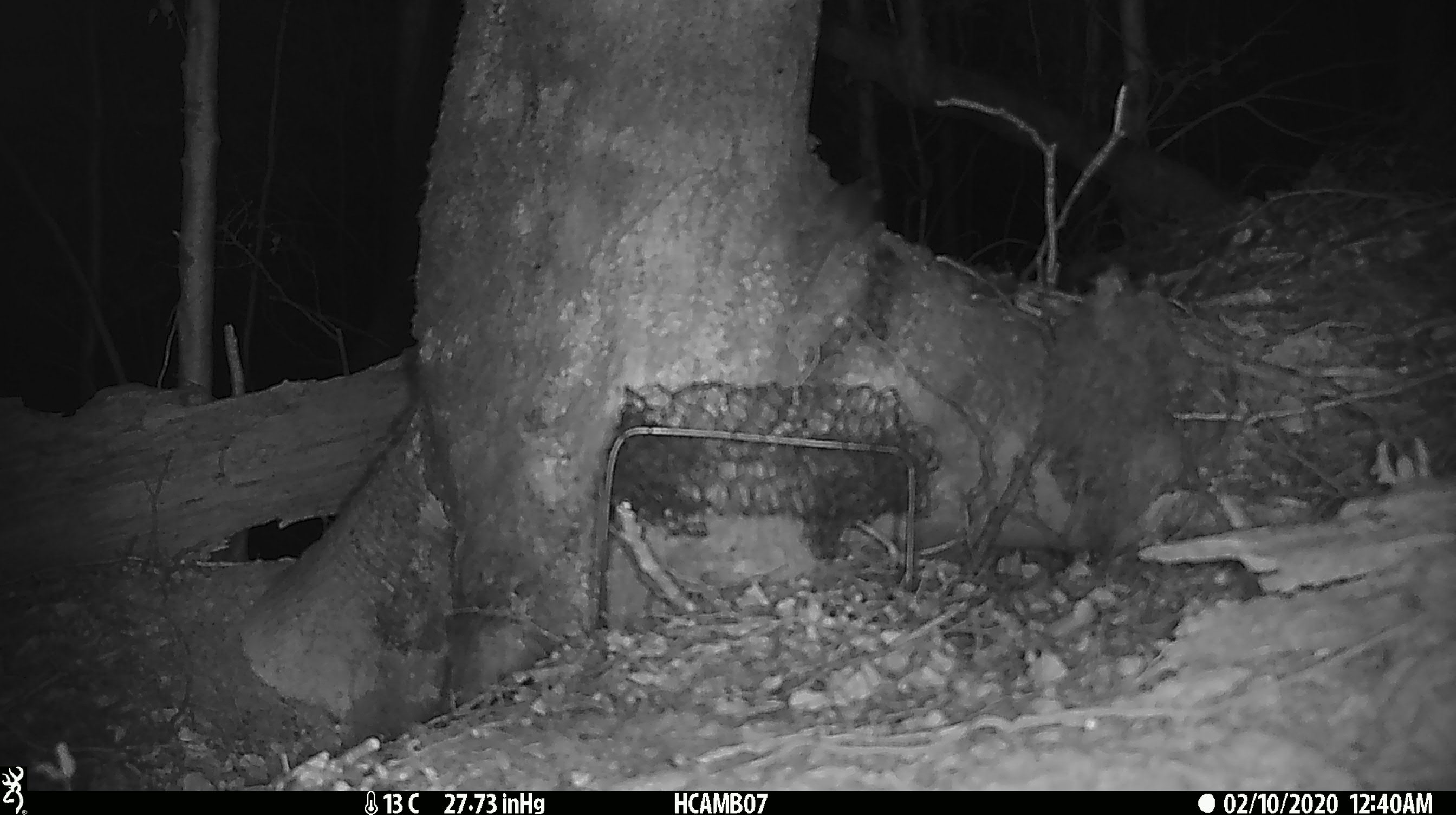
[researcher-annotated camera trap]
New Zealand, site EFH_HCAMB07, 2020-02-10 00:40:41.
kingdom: Animalia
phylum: Chordata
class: Mammalia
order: Rodentia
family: Muridae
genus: Mus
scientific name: Mus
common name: mouse